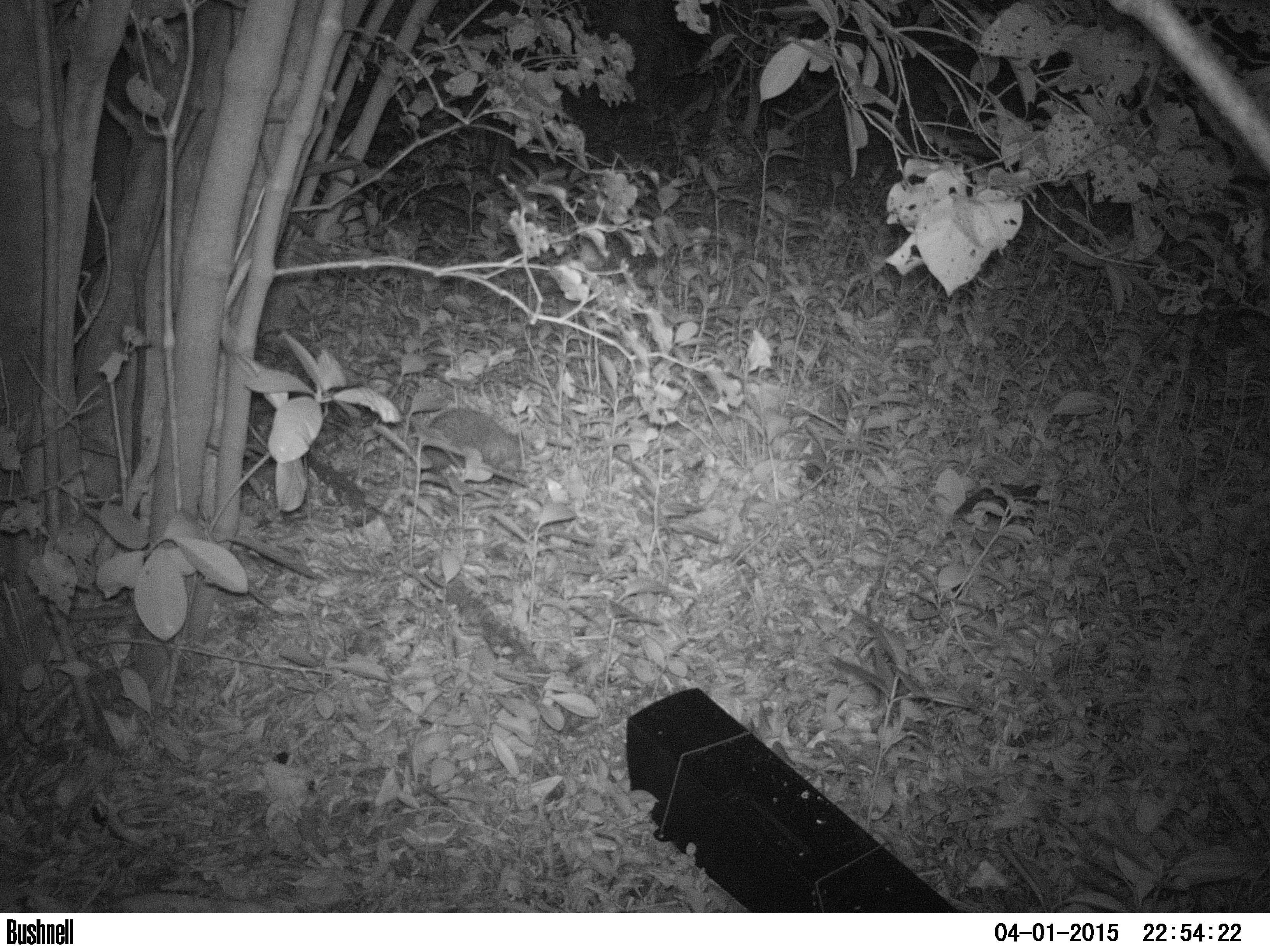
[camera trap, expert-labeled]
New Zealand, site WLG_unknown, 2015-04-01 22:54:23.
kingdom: Animalia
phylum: Chordata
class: Mammalia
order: Eulipotyphla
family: Erinaceidae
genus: Erinaceus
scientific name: Erinaceus europaeus europaeus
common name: european hedgehog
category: hedgehog